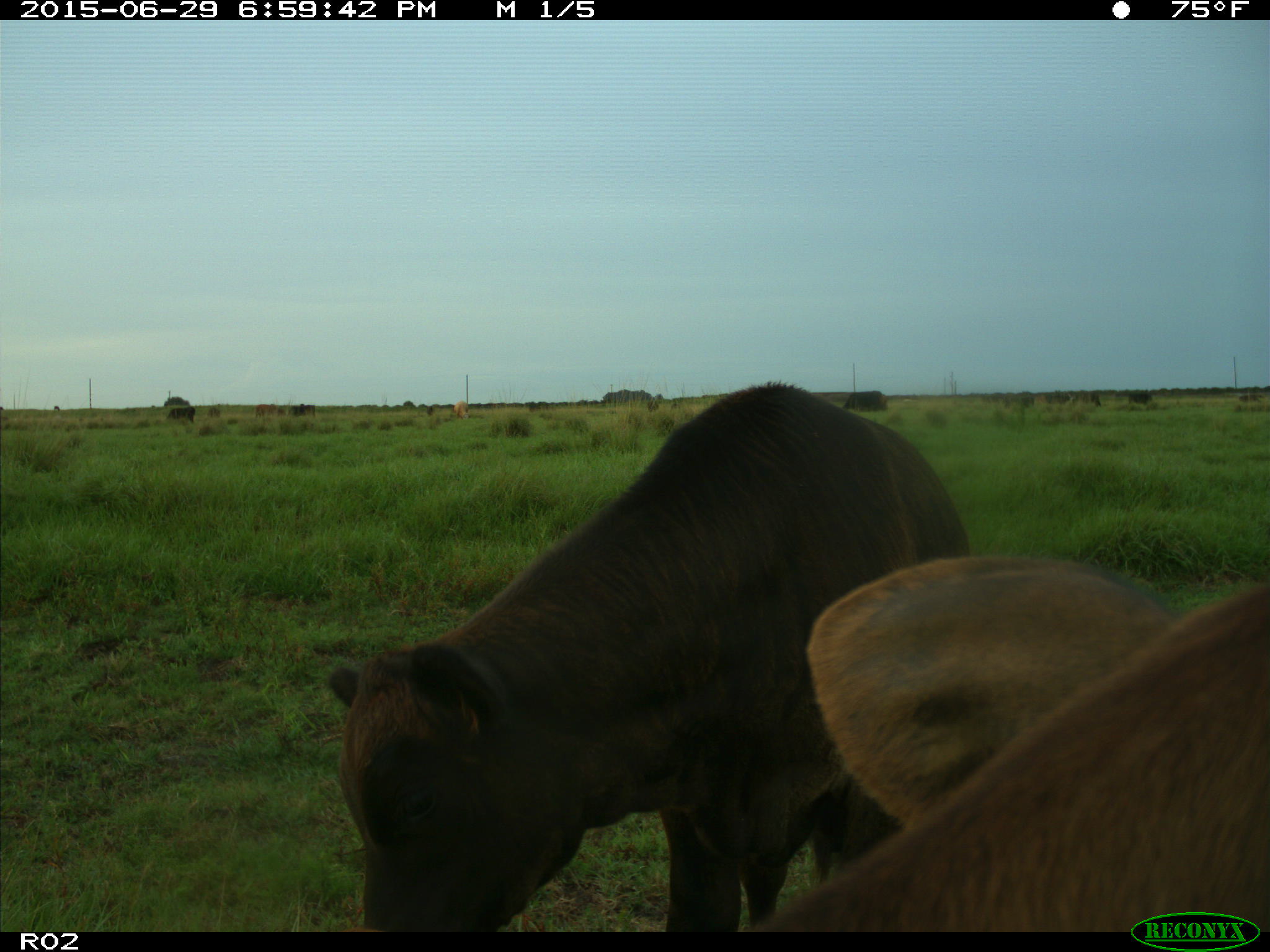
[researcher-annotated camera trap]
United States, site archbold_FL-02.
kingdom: Animalia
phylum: Chordata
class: Mammalia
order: Artiodactyla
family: Bovidae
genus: Bos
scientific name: Bos taurus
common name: domestic cow